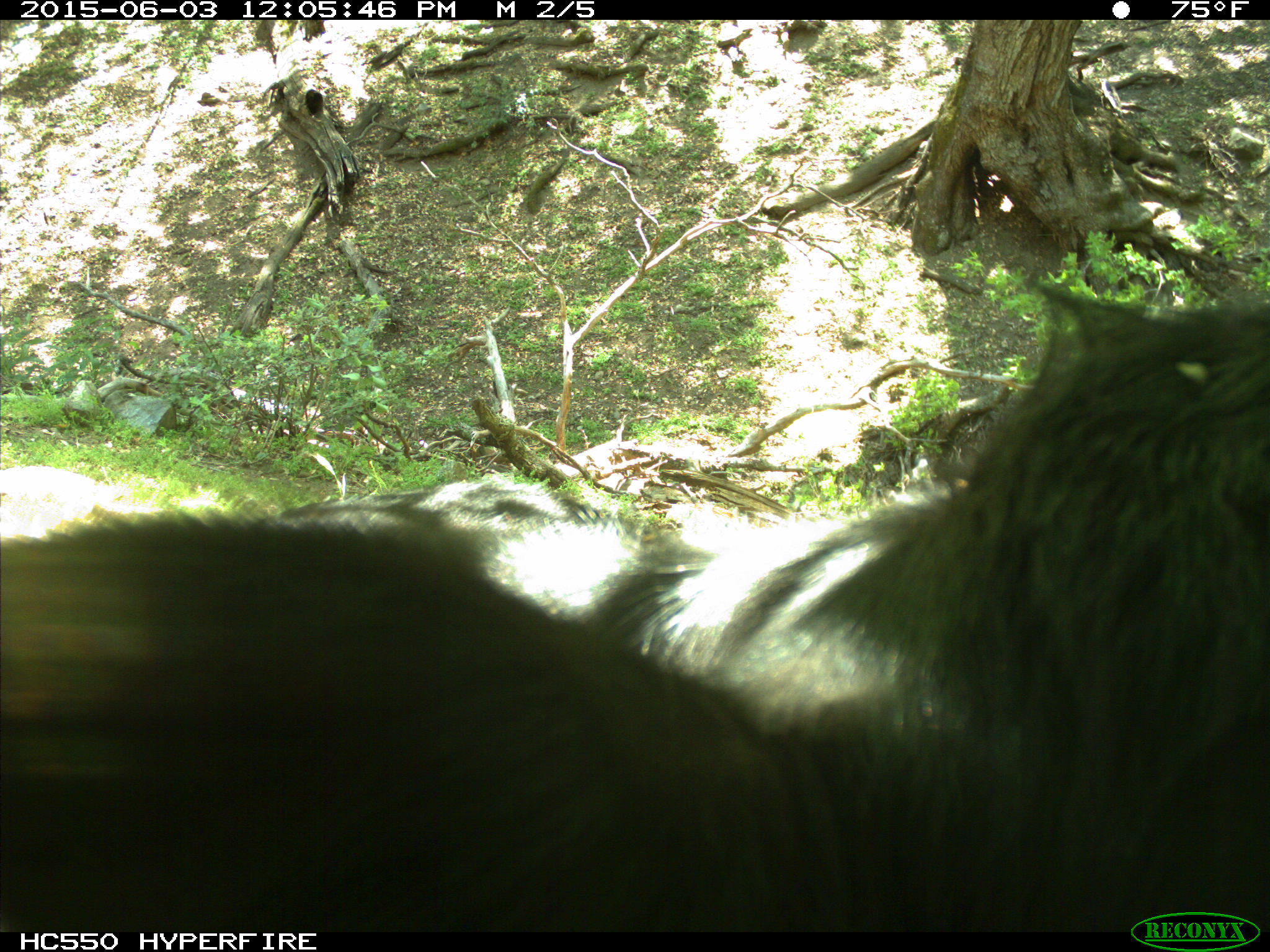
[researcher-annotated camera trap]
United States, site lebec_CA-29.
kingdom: Animalia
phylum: Chordata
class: Mammalia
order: Artiodactyla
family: Bovidae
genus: Bos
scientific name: Bos taurus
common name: domestic cow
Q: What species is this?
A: Bos taurus (domestic cow).